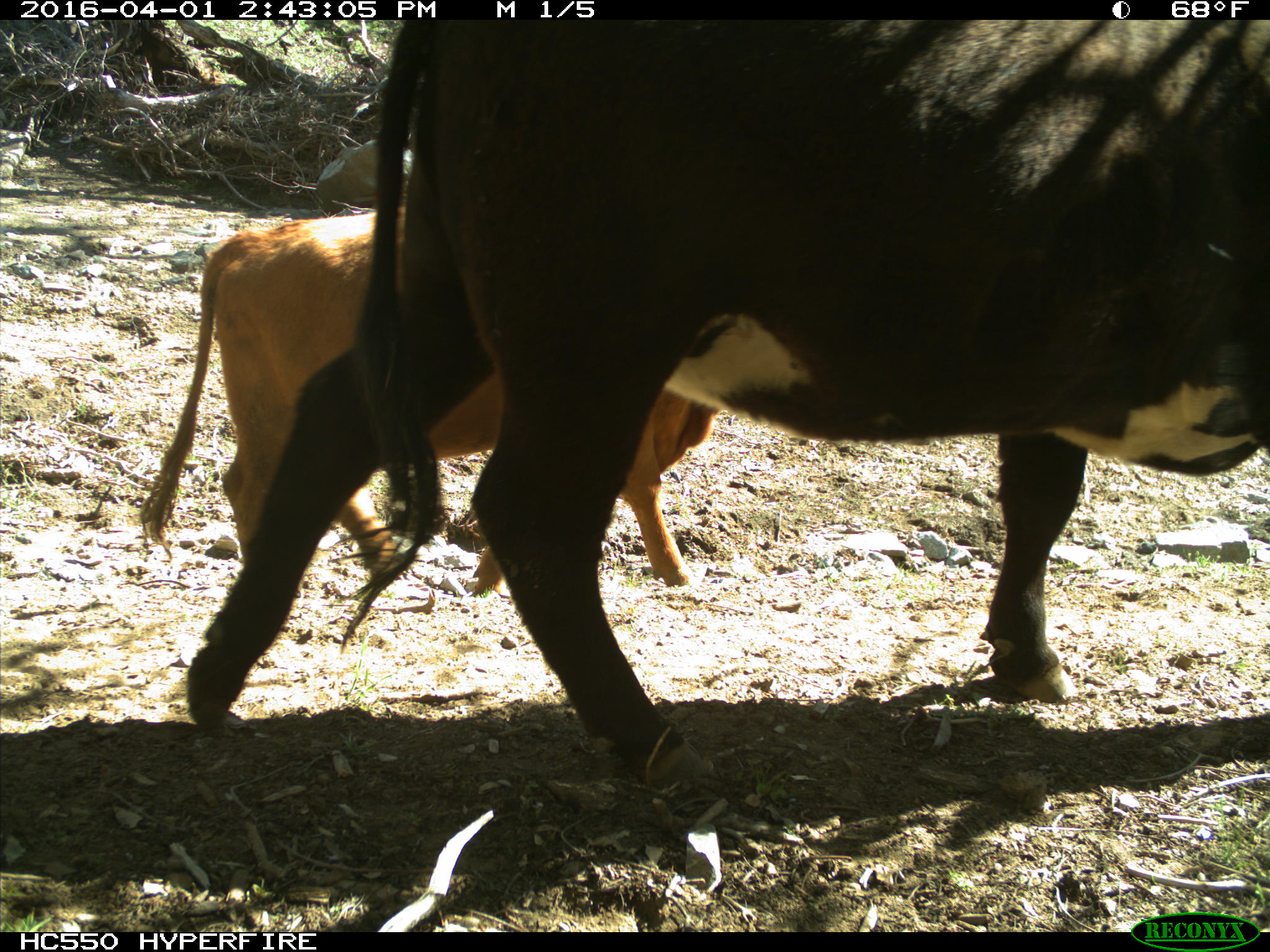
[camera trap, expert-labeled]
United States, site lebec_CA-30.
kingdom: Animalia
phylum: Chordata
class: Mammalia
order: Artiodactyla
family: Bovidae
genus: Bos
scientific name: Bos taurus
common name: domestic cow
Bos taurus (domestic cow).